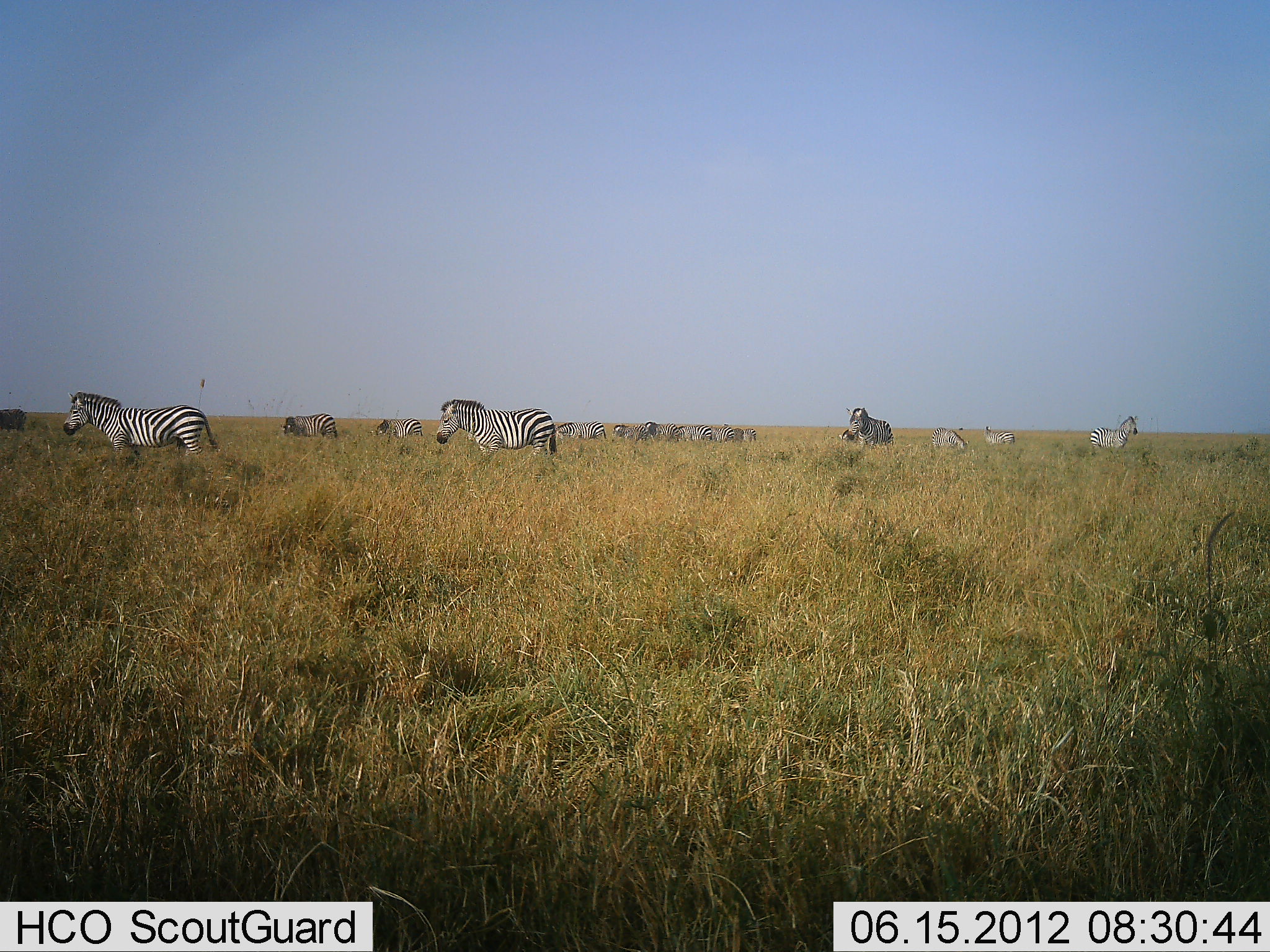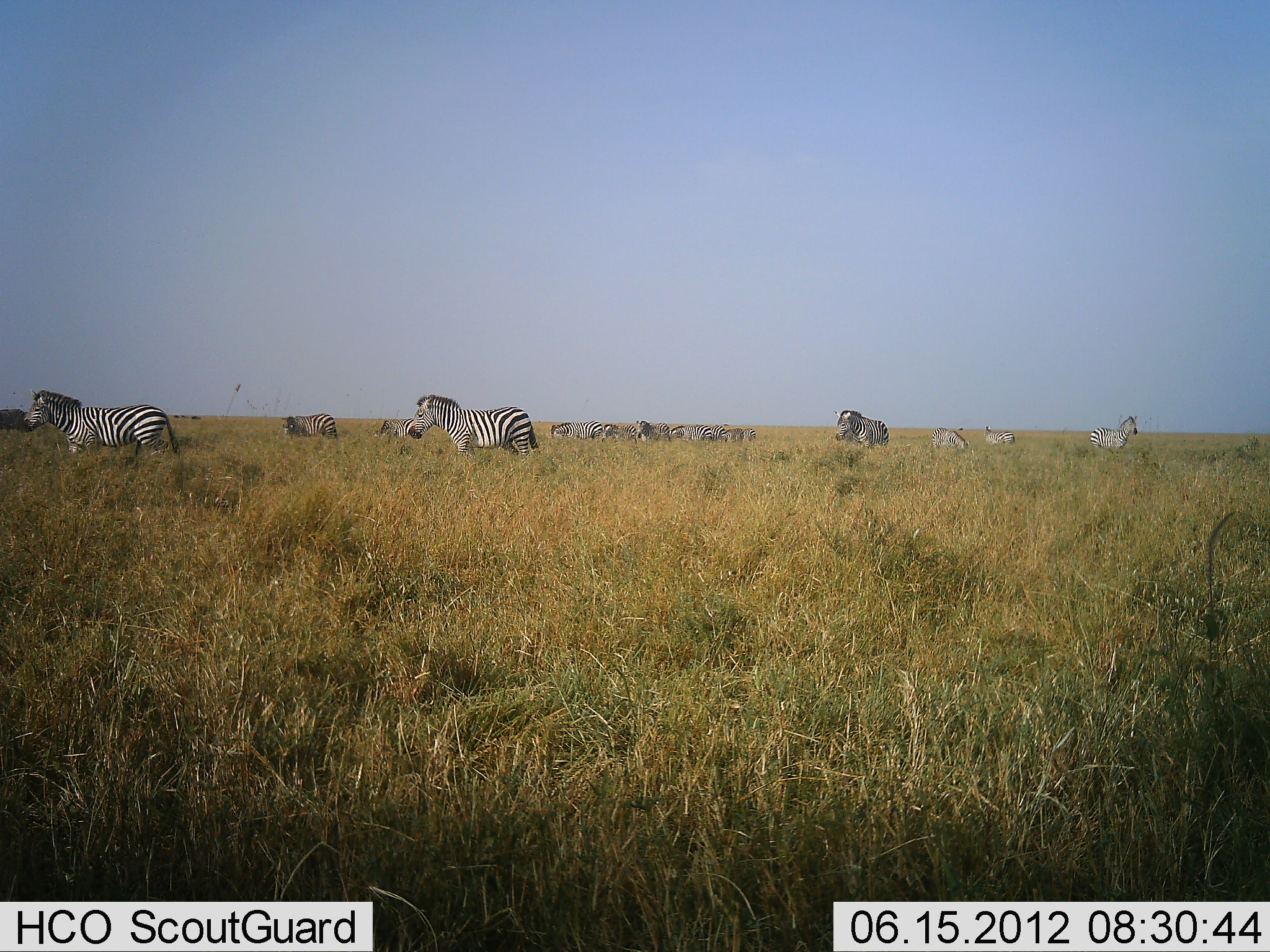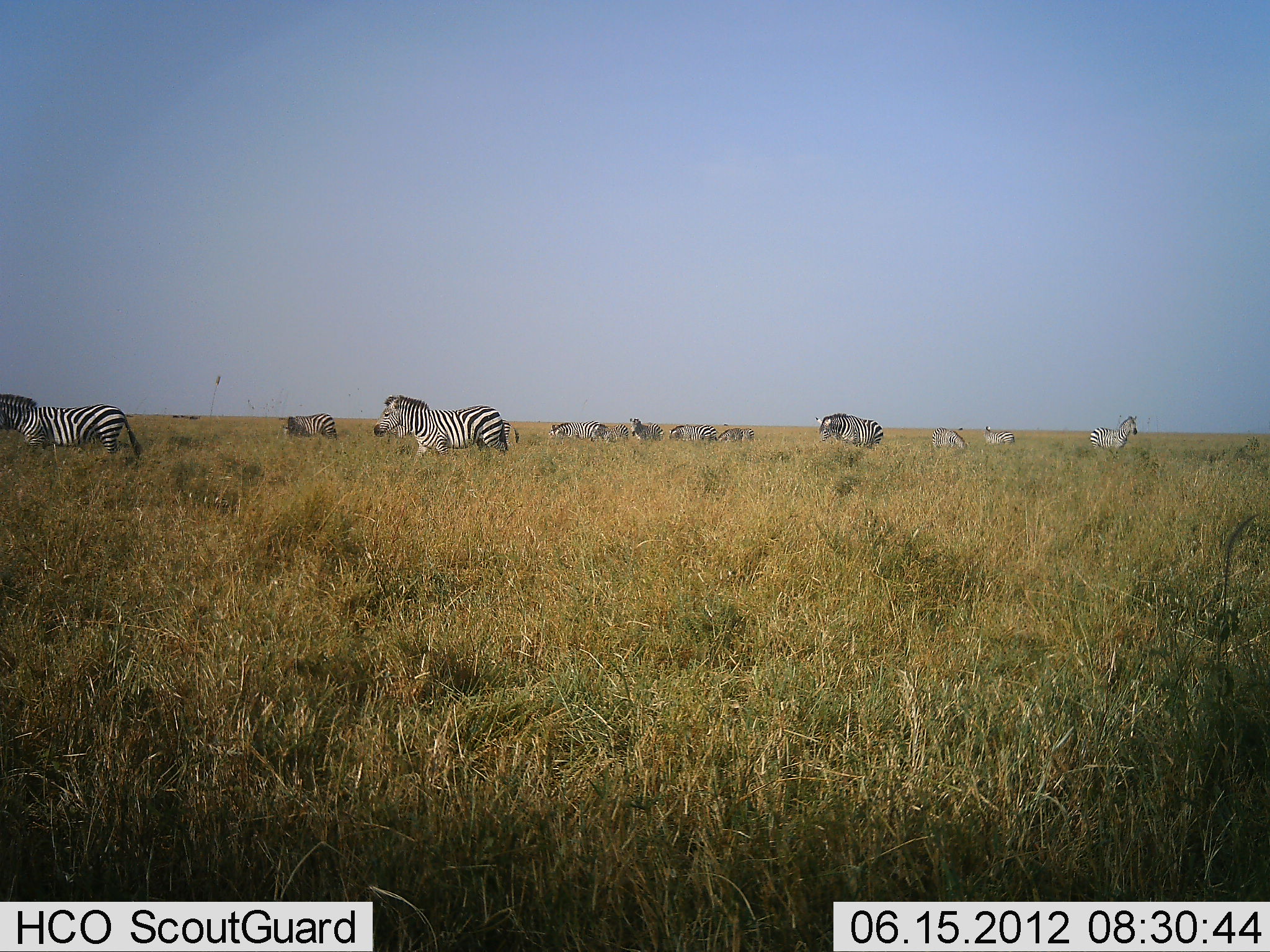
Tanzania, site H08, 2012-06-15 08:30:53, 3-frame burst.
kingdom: Animalia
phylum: Chordata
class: Mammalia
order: Perissodactyla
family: Equidae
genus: Equus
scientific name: Equus quagga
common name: plains zebra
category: zebra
Zebra (plains zebra) (Equus quagga), count 11-50. Behavior (volunteer vote fractions): standing 80%, resting 0%, moving 90%, interacting 20%. Young present (vote fraction): 0%. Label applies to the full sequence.